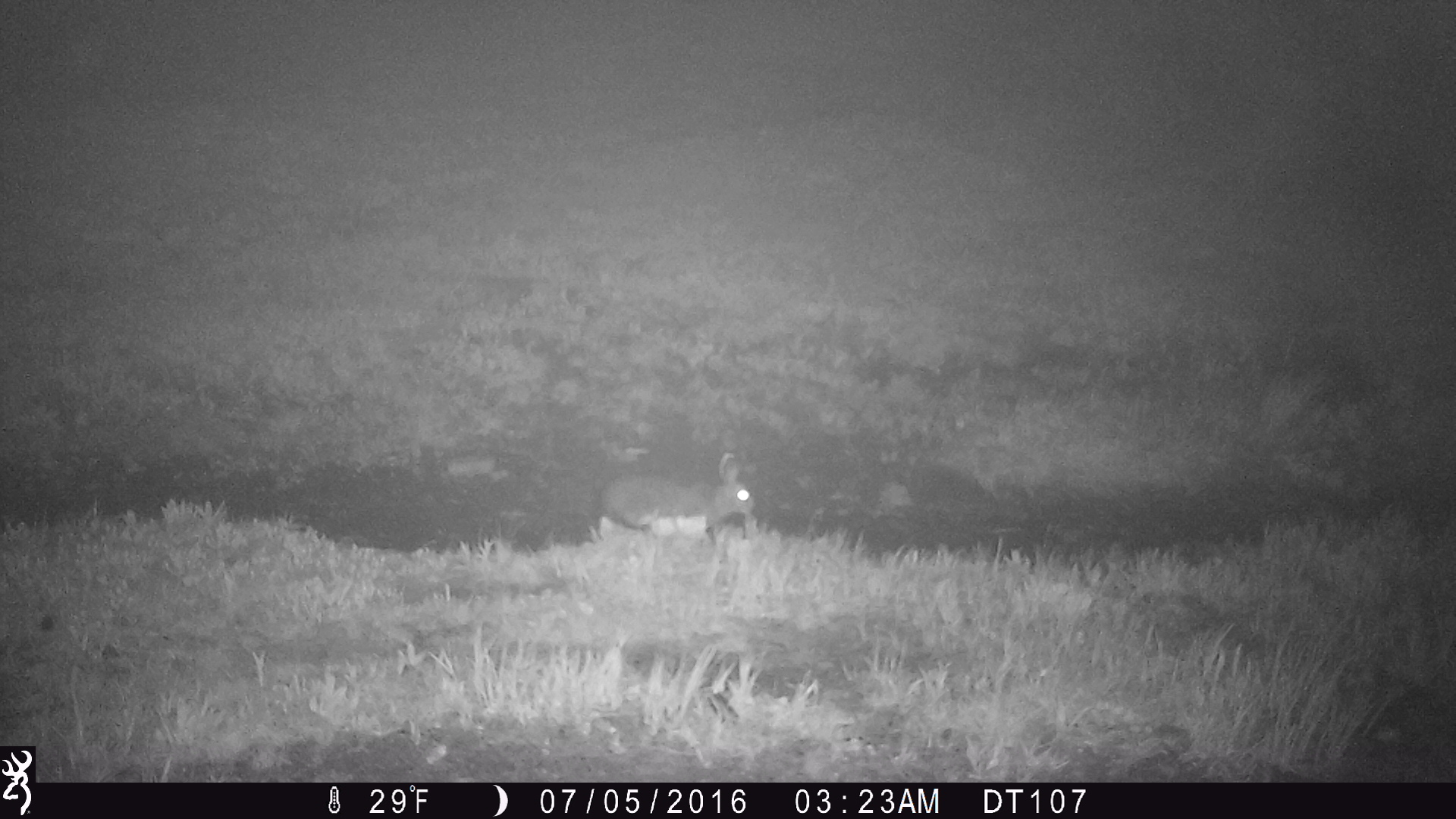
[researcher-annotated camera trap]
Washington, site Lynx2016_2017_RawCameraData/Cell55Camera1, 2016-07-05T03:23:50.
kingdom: Animalia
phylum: Chordata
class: Mammalia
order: Lagomorpha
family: Leporidae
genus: Lepus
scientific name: Lepus americanus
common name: snowshoe hare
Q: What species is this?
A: Lepus americanus (snowshoe hare).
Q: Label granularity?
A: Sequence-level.